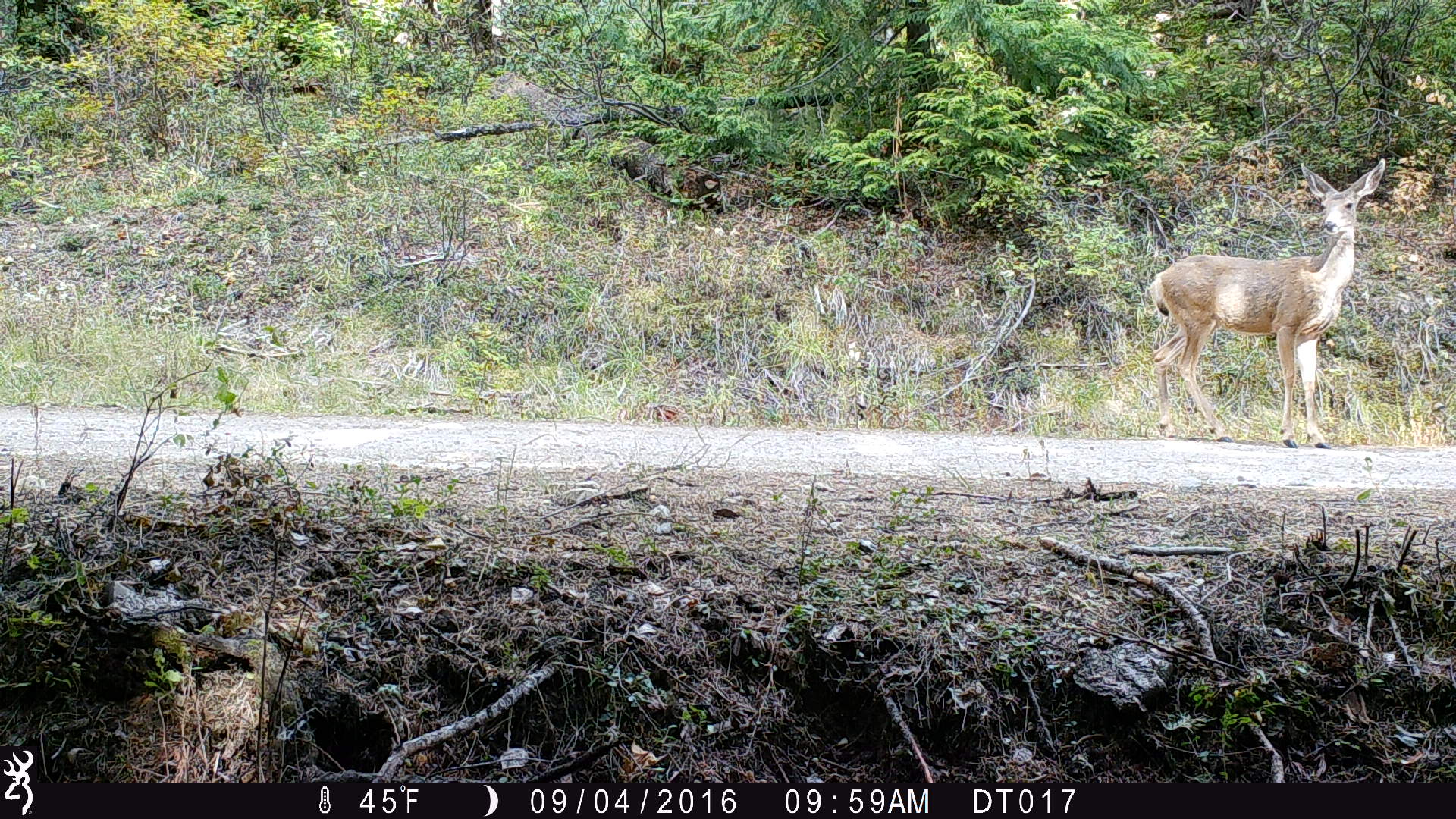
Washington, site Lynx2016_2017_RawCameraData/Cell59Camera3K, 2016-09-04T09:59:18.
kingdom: Animalia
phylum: Chordata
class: Mammalia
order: Artiodactyla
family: Cervidae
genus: Odocoileus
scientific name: Odocoileus hemionus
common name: mule deer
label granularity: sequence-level